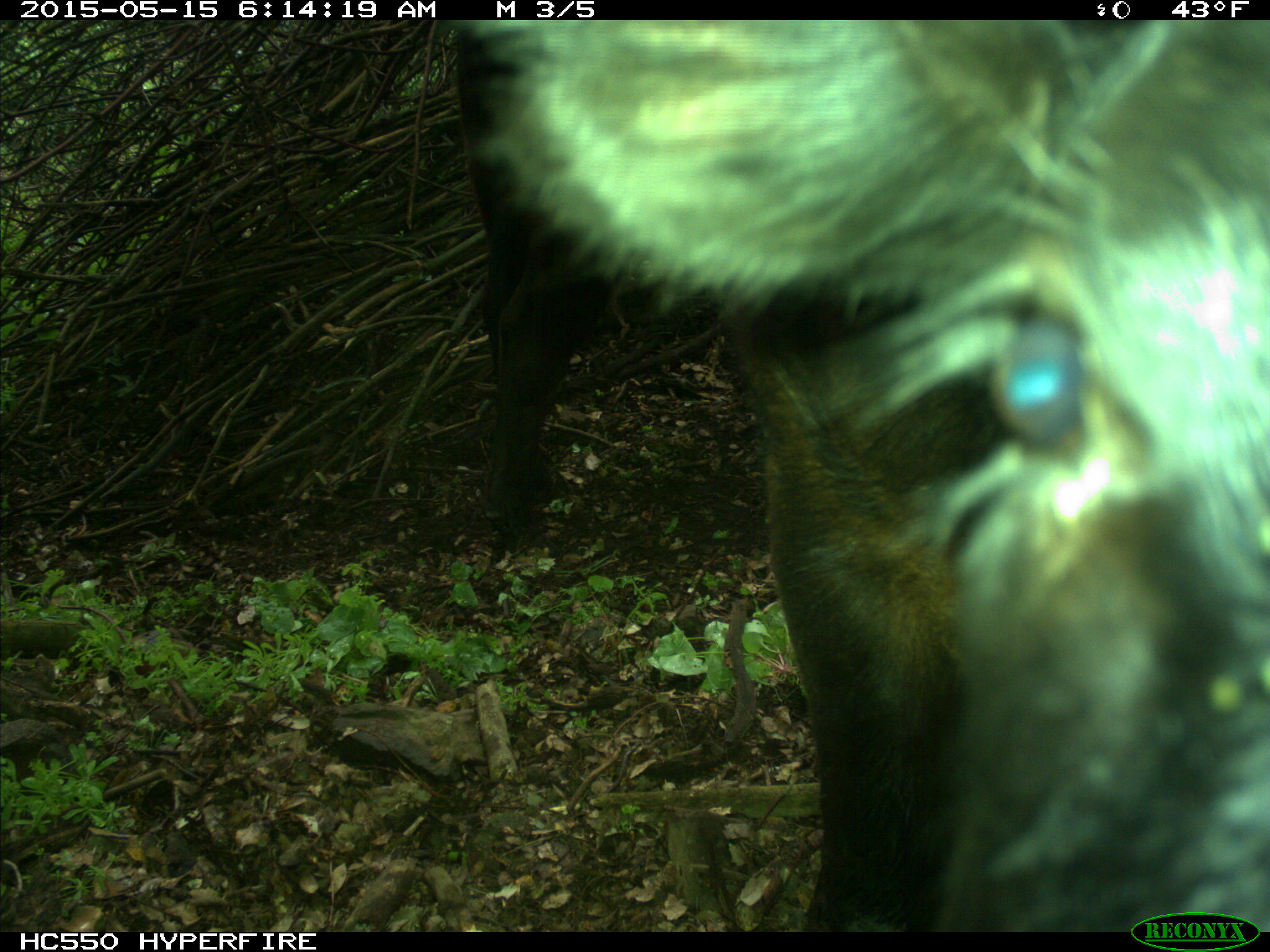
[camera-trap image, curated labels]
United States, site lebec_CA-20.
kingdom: Animalia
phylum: Chordata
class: Mammalia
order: Artiodactyla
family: Bovidae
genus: Bos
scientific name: Bos taurus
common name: domestic cow